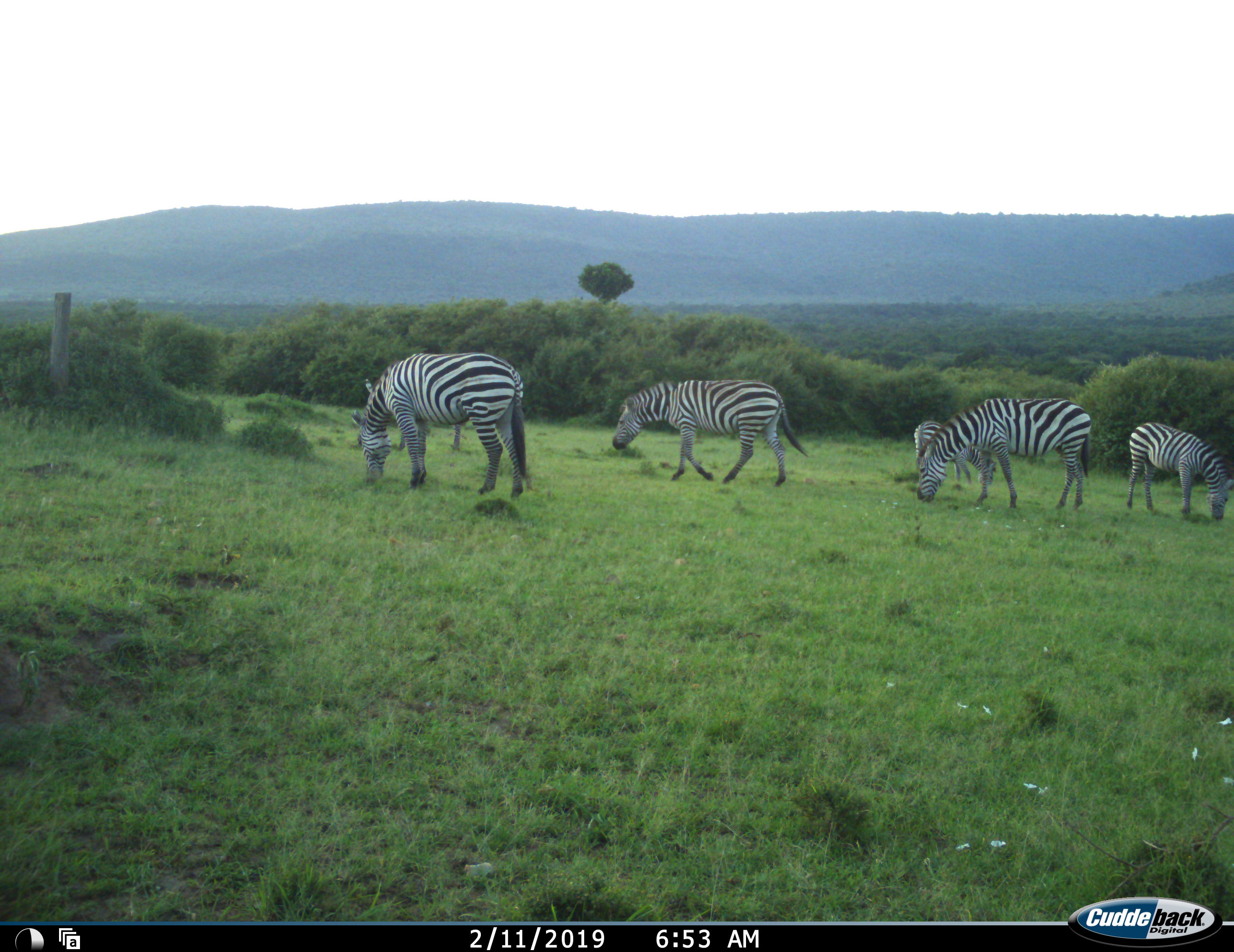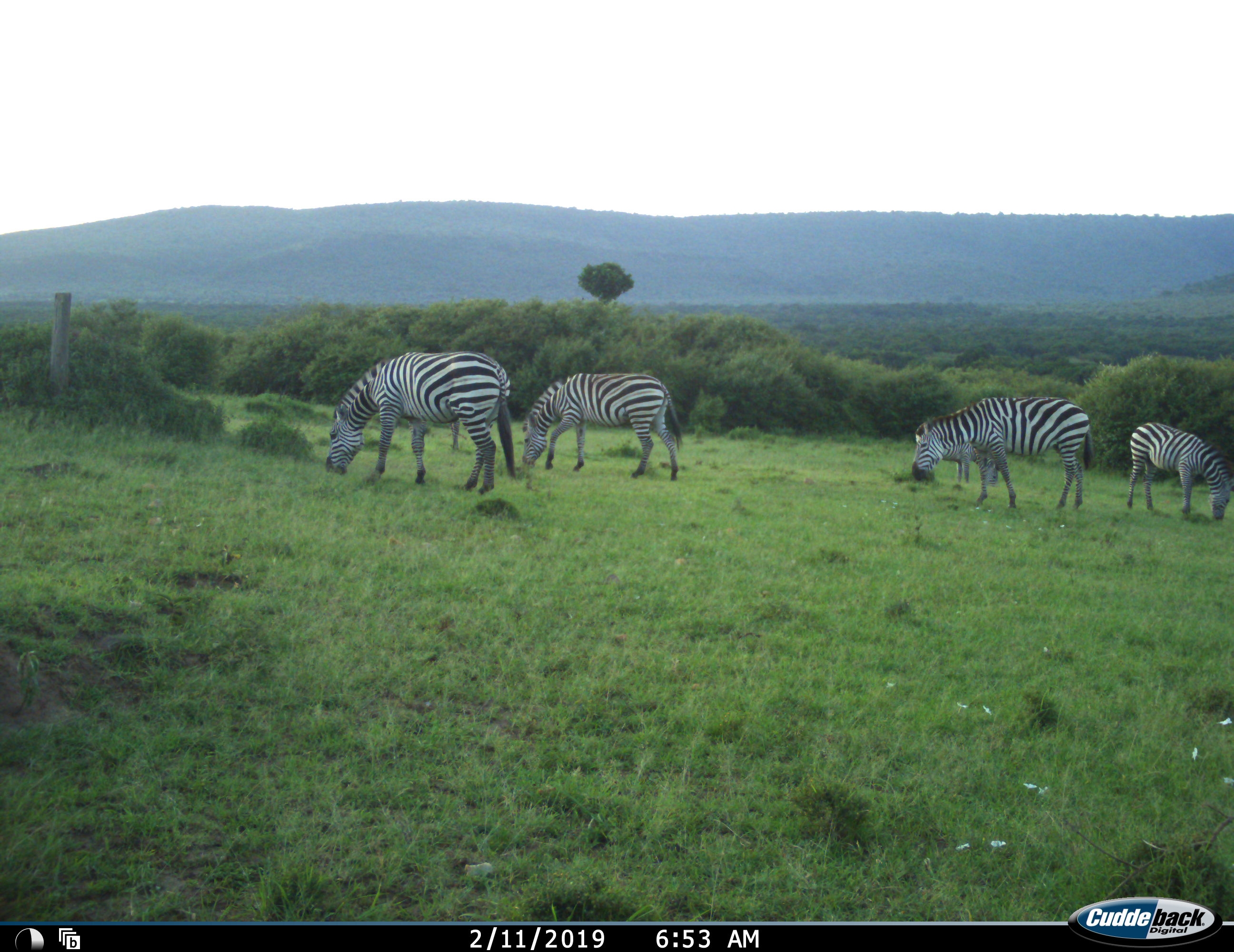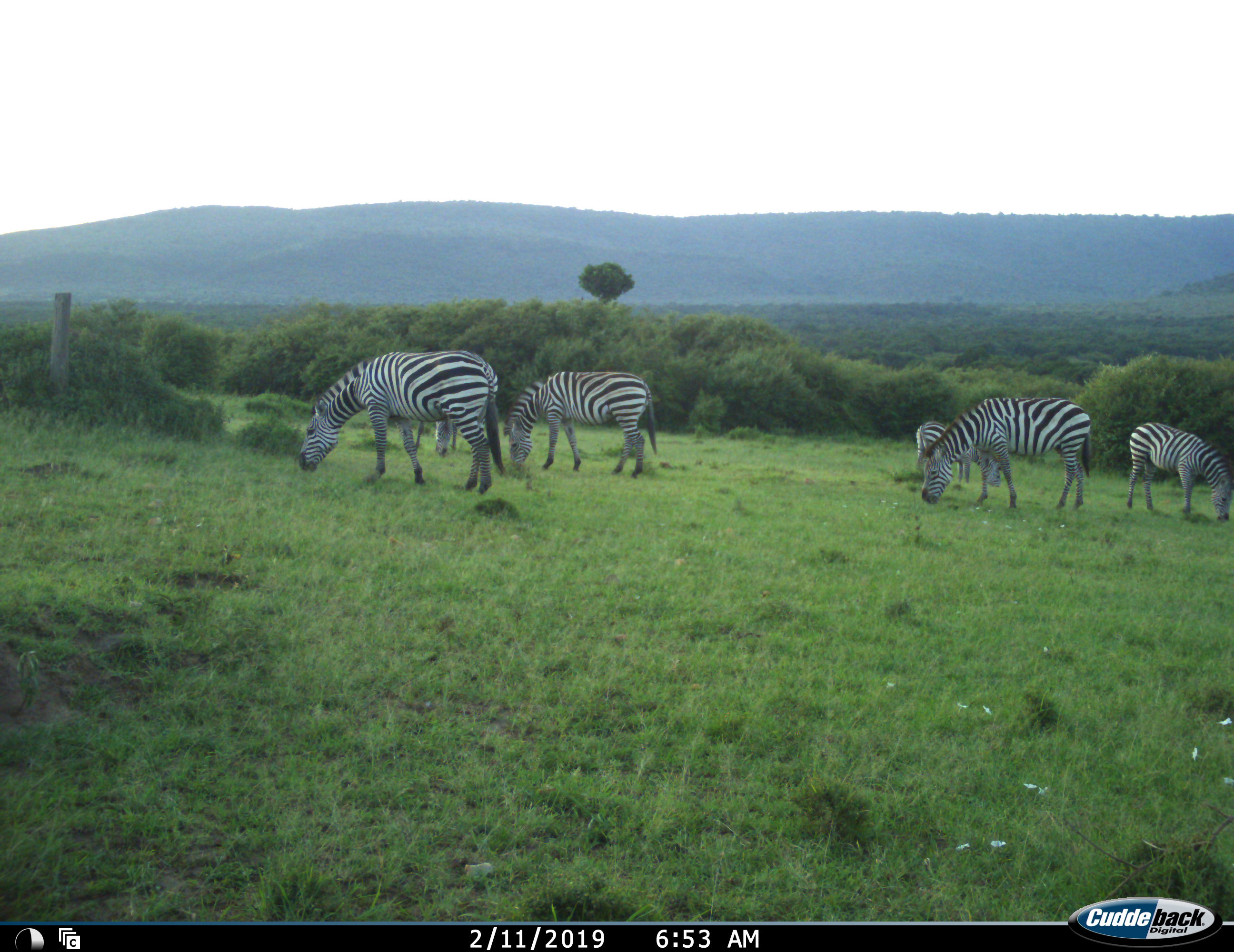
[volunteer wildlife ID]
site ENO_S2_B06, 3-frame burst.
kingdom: Animalia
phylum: Chordata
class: Mammalia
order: Perissodactyla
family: Equidae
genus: Equus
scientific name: Equus quagga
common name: plains zebra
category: zebraplains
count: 6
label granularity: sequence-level